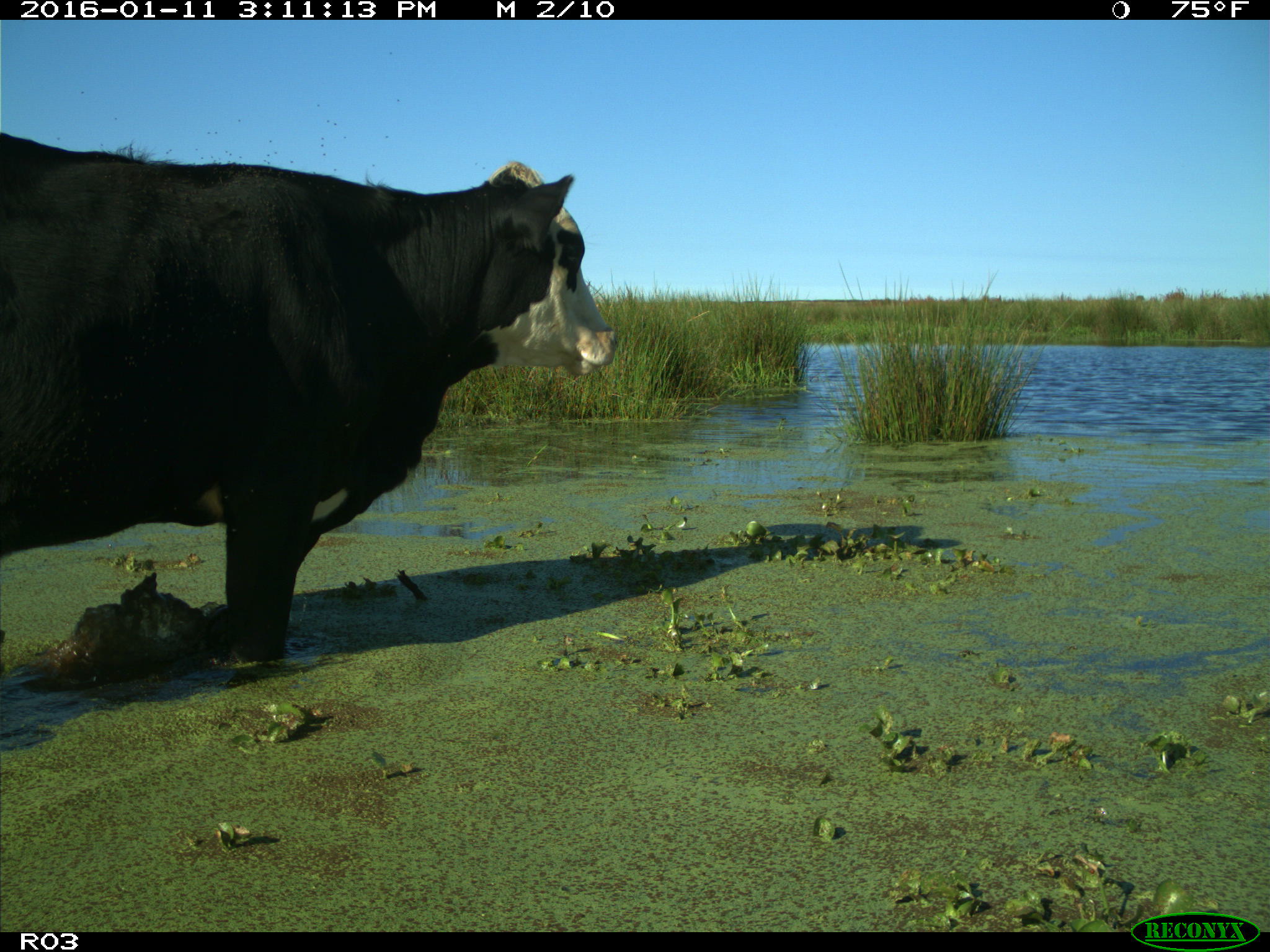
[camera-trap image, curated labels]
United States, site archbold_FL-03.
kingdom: Animalia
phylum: Chordata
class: Mammalia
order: Artiodactyla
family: Bovidae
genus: Bos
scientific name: Bos taurus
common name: domestic cow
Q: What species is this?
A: Bos taurus (domestic cow).